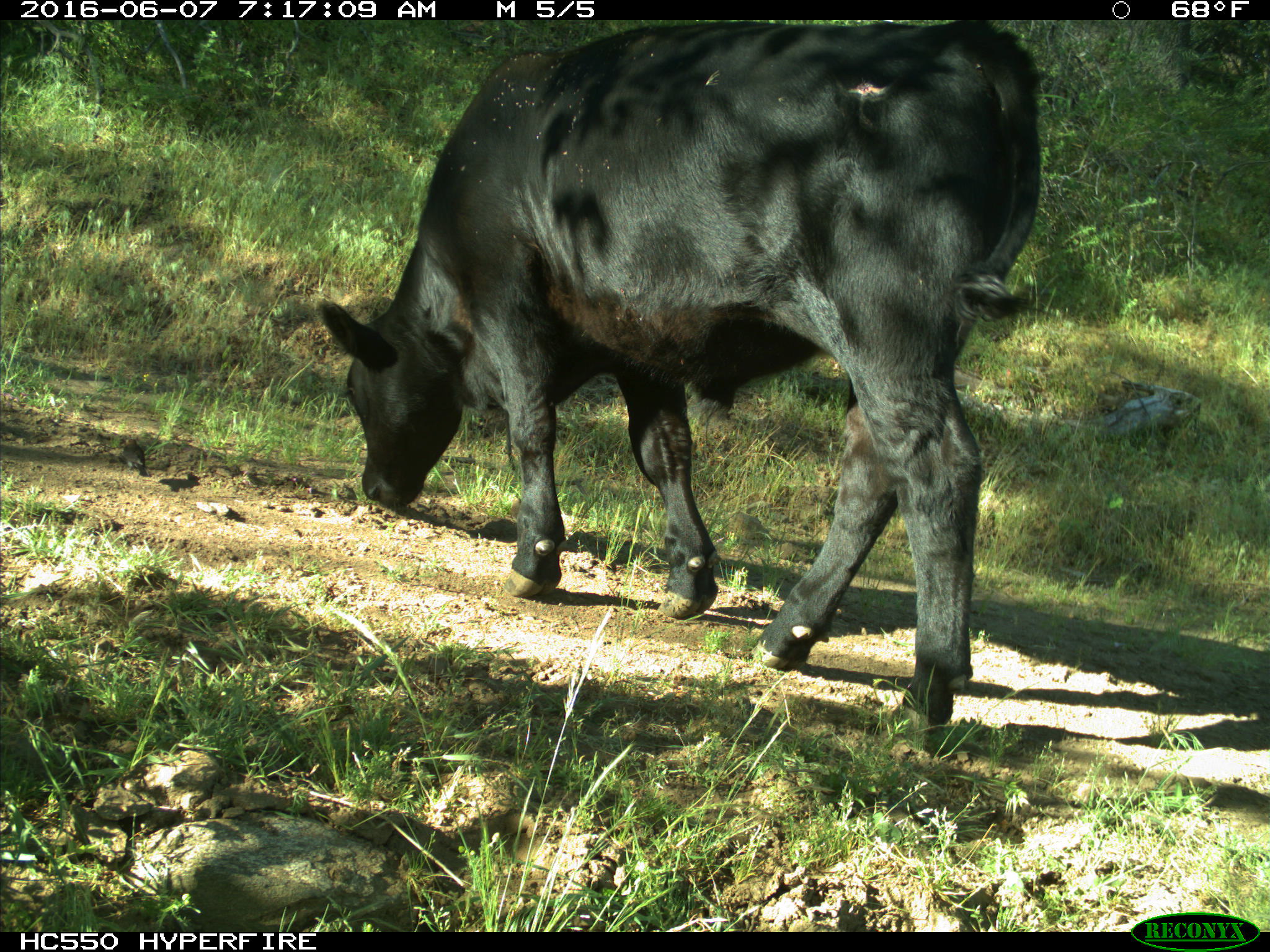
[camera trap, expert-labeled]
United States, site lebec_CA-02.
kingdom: Animalia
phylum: Chordata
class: Mammalia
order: Artiodactyla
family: Bovidae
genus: Bos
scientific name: Bos taurus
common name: domestic cow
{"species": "Bos taurus (domestic cow)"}